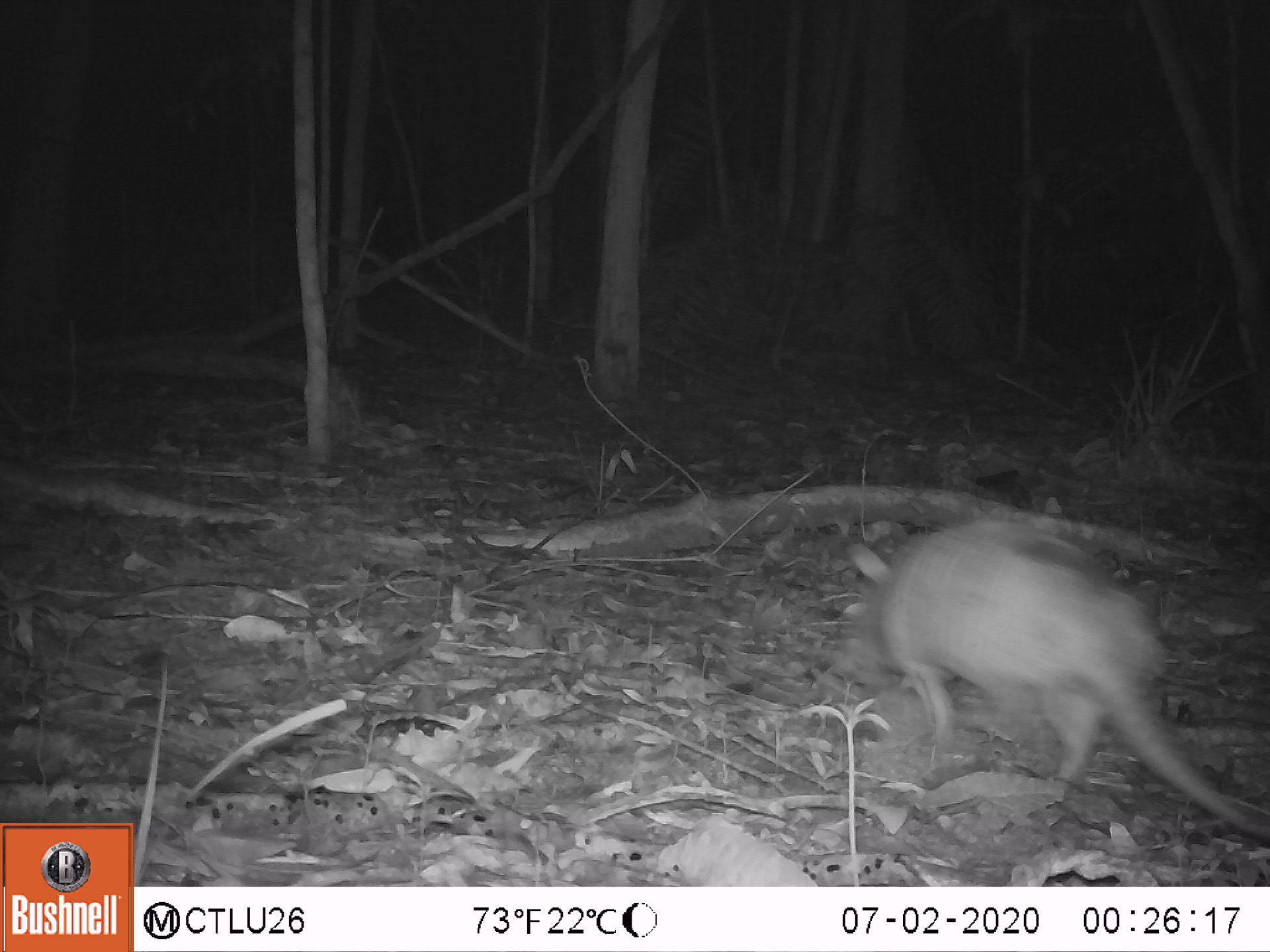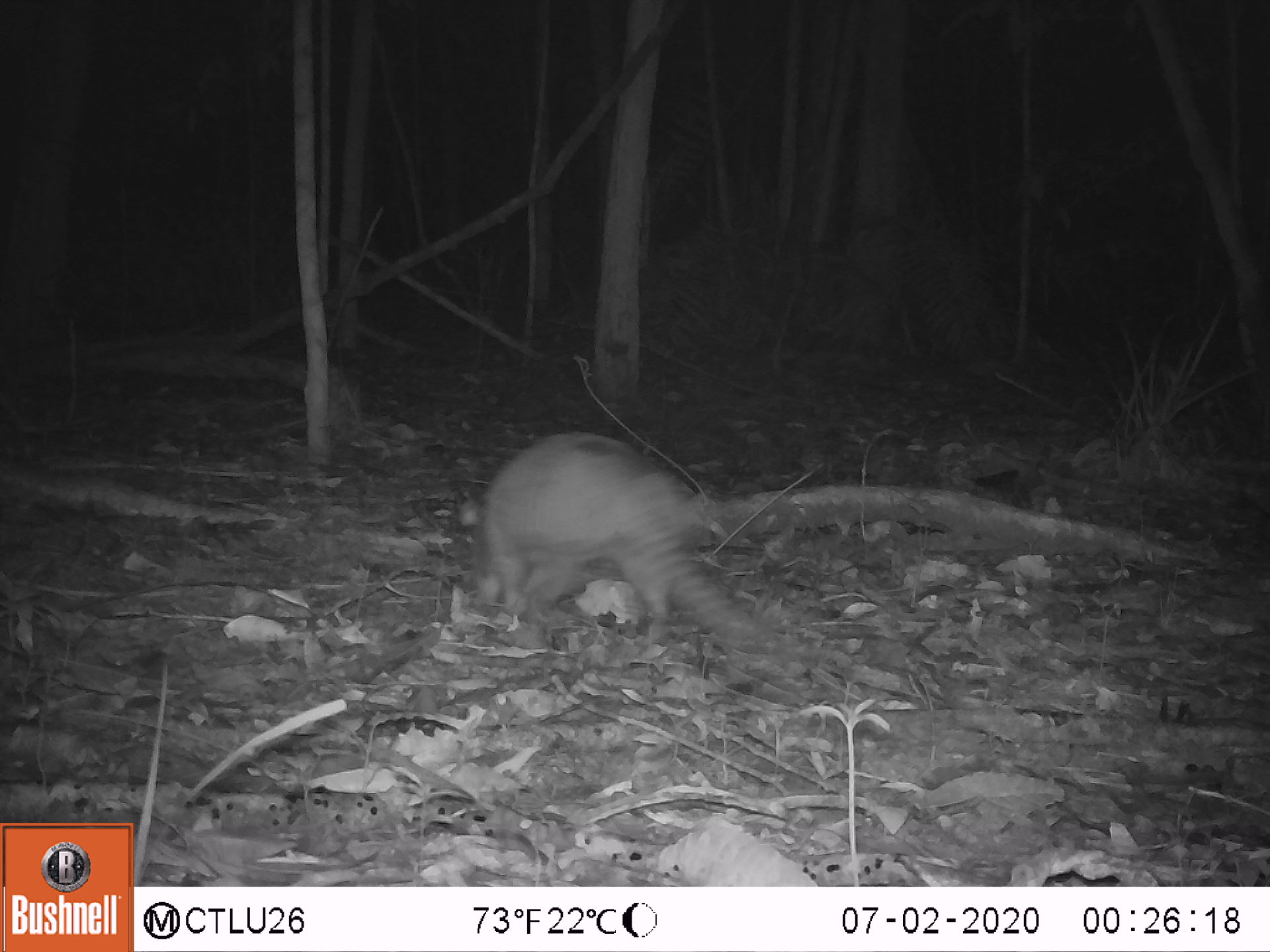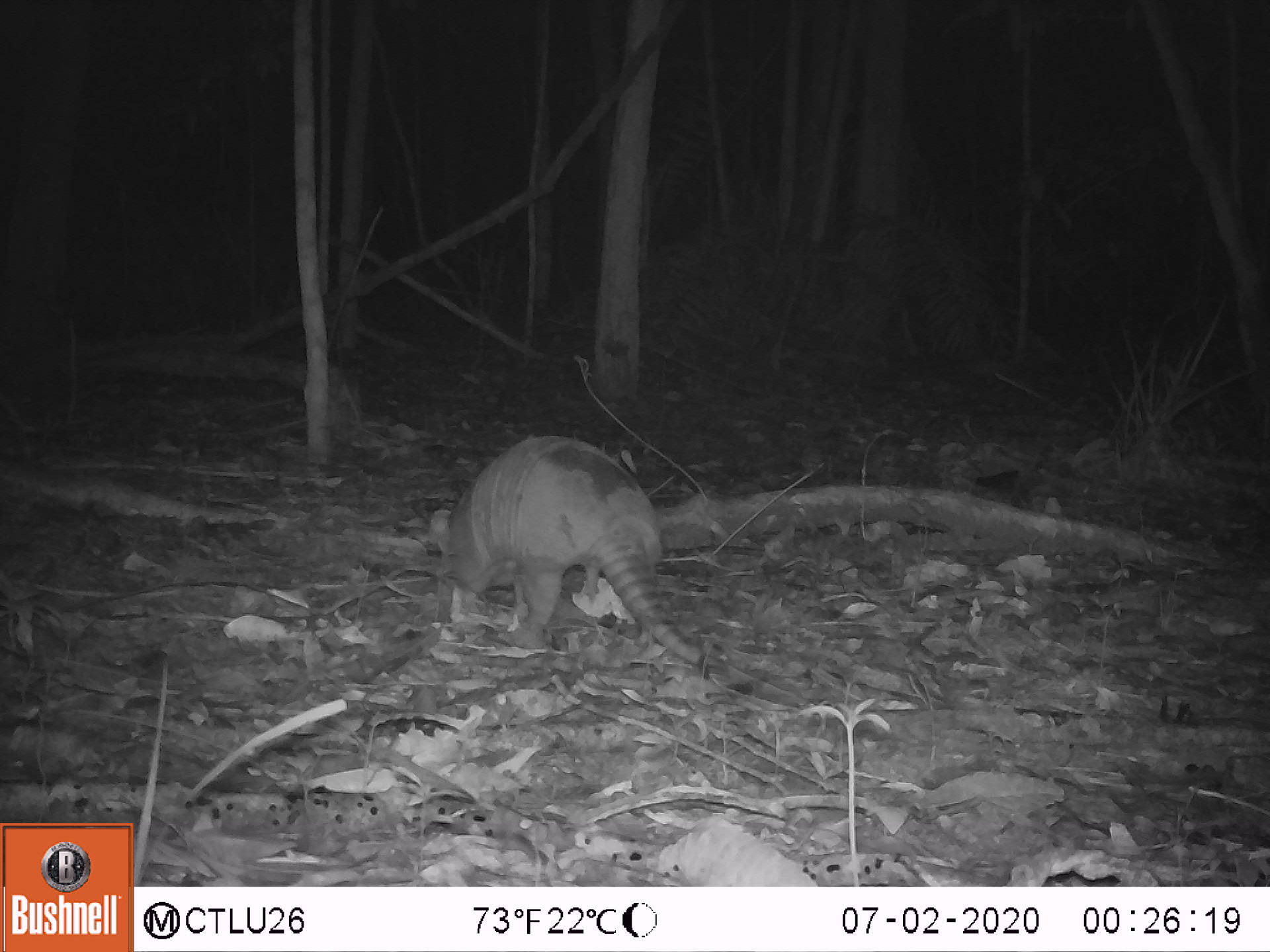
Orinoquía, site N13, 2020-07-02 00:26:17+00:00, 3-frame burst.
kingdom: Animalia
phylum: Chordata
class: Mammalia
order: Cingulata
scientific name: Cingulata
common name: armadillo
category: unknown armadillo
Unknown armadillo (armadillo) (Cingulata).